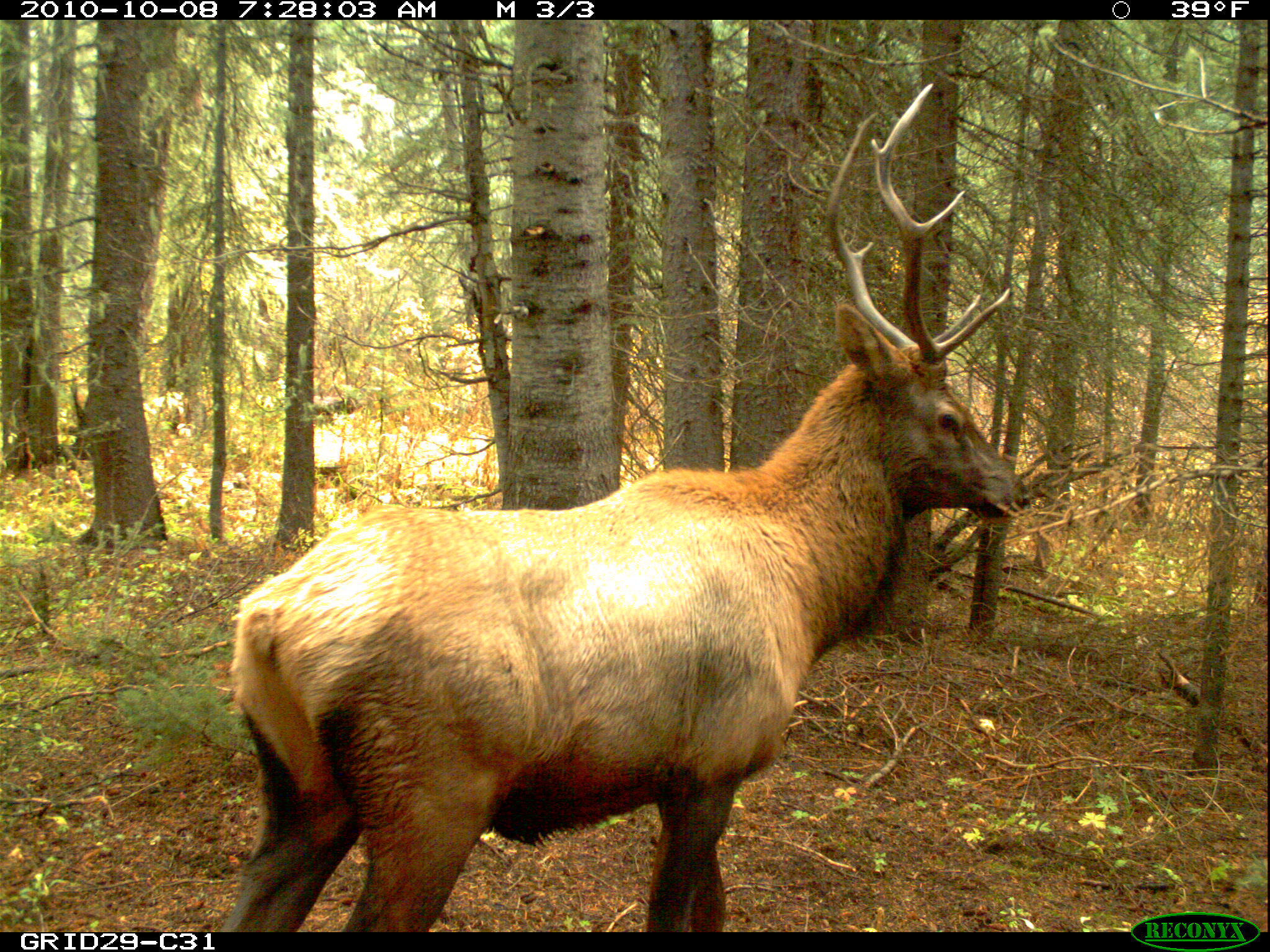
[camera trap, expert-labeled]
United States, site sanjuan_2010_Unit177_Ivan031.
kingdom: Animalia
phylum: Chordata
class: Mammalia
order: Artiodactyla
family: Cervidae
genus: Cervus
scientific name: Cervus elaphus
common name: red deer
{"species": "Cervus elaphus (red deer)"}